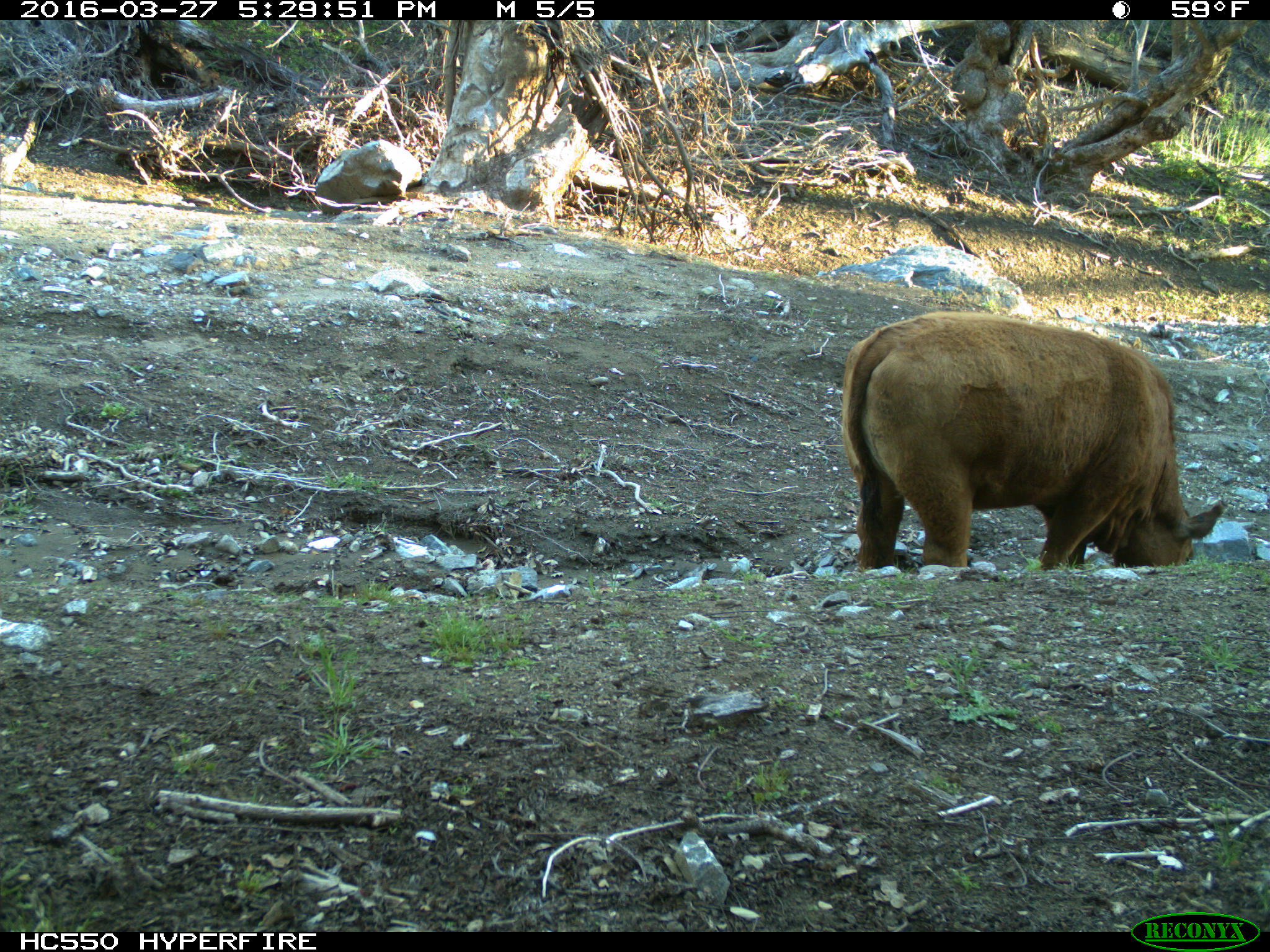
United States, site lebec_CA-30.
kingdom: Animalia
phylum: Chordata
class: Mammalia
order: Artiodactyla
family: Bovidae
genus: Bos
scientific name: Bos taurus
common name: domestic cow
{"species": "Bos taurus (domestic cow)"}